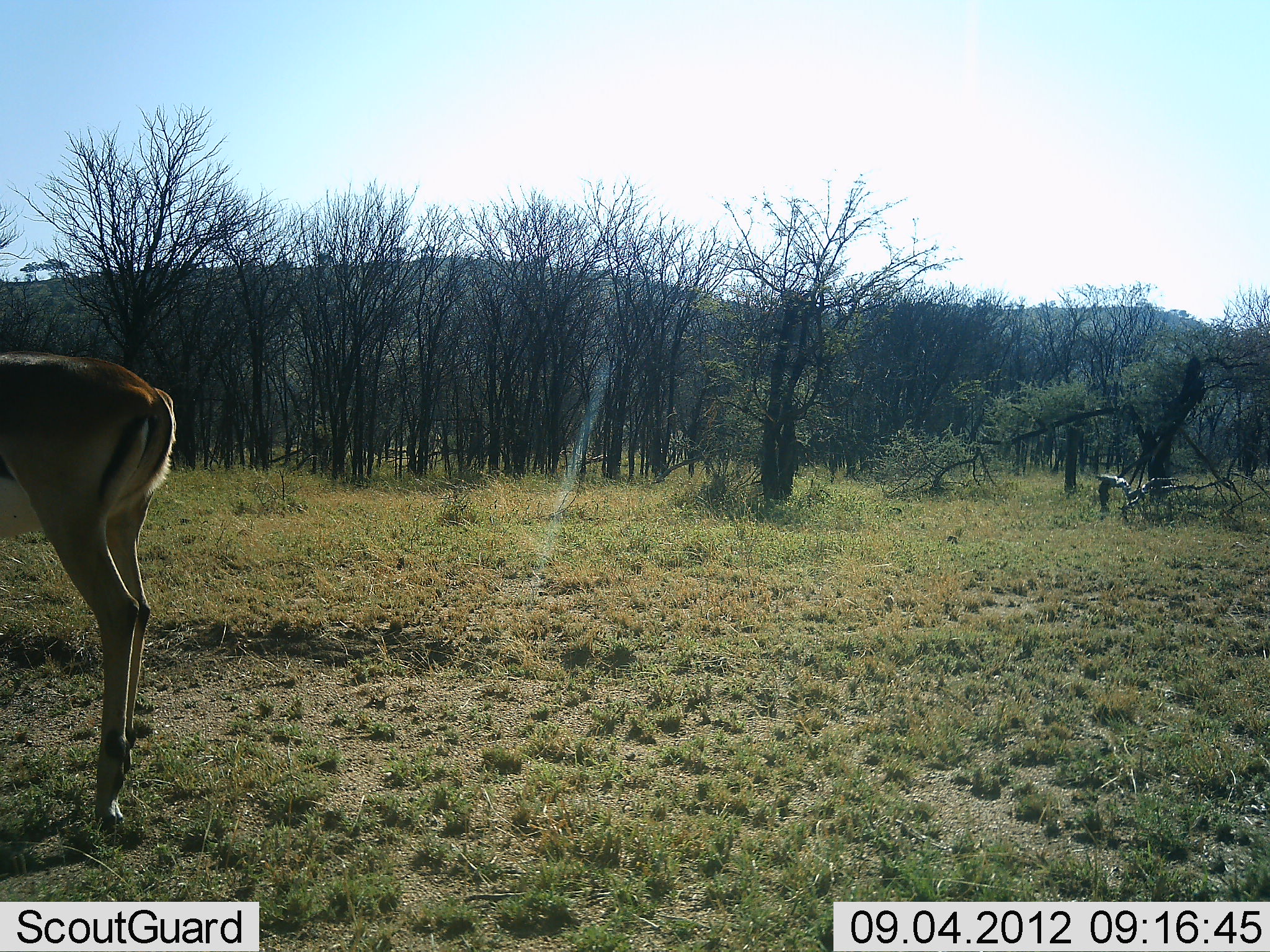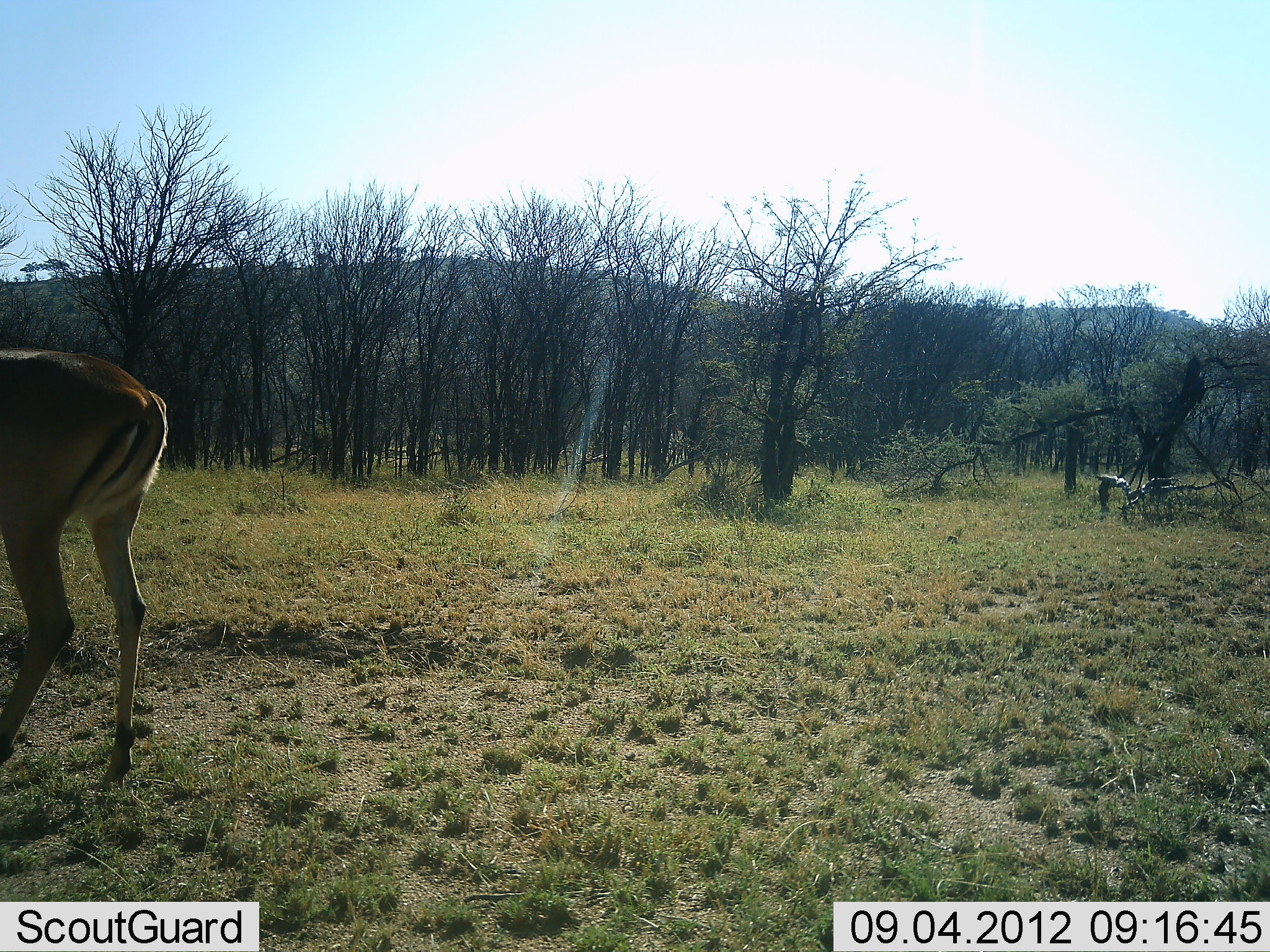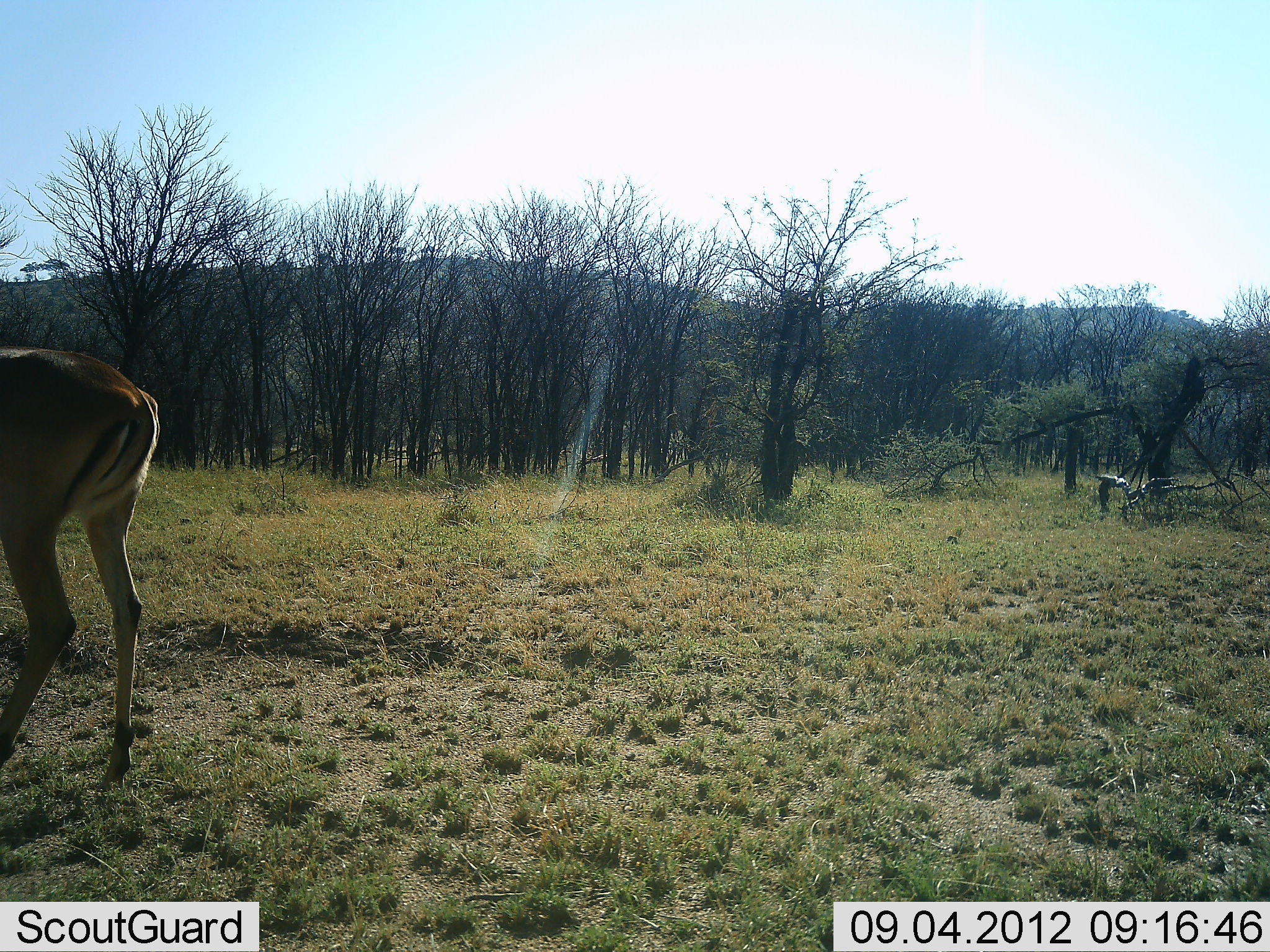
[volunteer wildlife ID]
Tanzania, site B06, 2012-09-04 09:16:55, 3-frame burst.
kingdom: Animalia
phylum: Chordata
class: Mammalia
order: Artiodactyla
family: Bovidae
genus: Aepyceros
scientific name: Aepyceros melampus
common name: impala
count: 1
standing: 80%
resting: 0%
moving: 20%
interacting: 0%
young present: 0%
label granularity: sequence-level